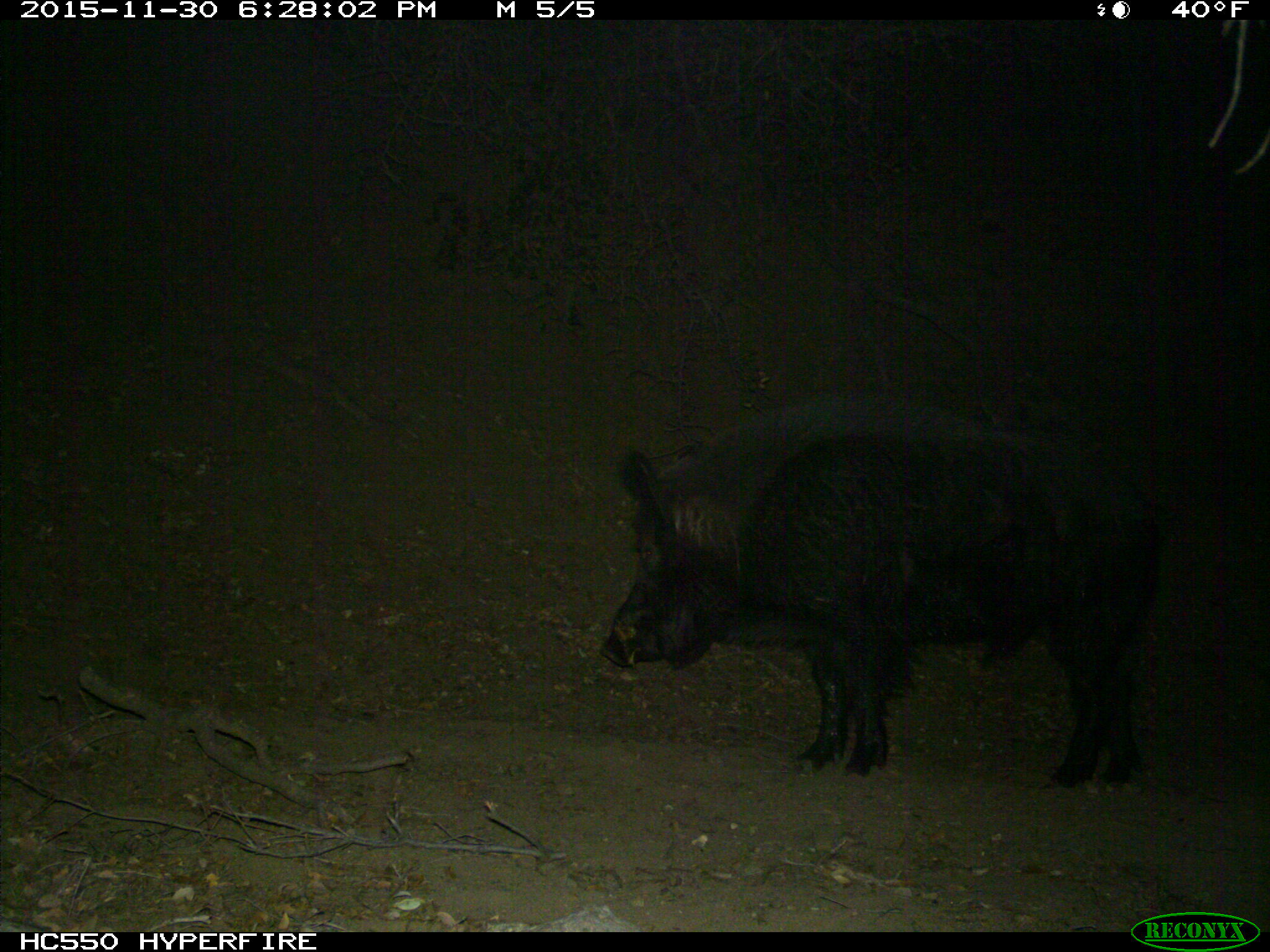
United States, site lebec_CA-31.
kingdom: Animalia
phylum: Chordata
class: Mammalia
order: Artiodactyla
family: Suidae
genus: Sus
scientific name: Sus scrofa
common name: wild boar